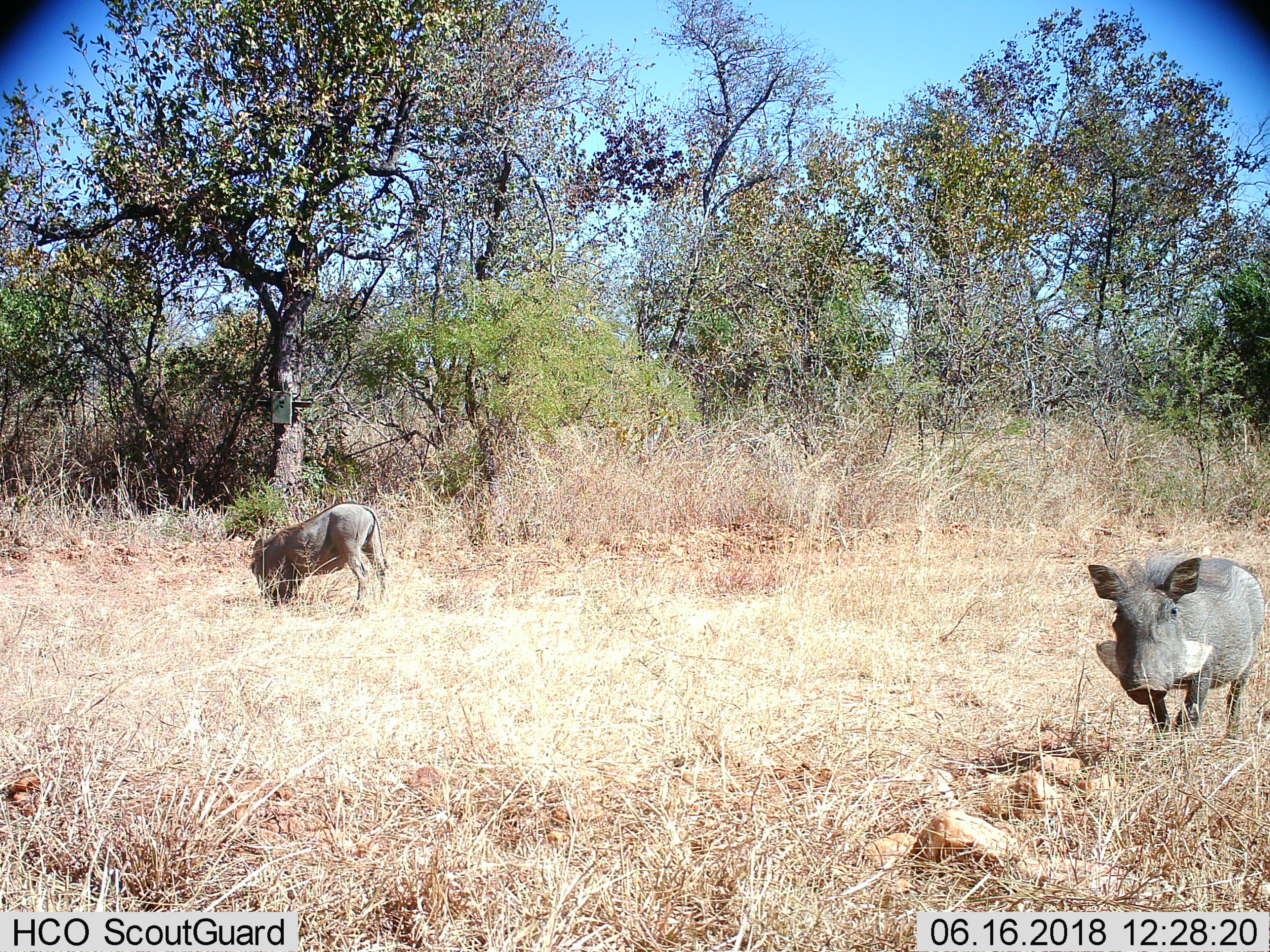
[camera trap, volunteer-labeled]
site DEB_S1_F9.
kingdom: Animalia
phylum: Chordata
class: Mammalia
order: Artiodactyla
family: Suidae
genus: Phacochoerus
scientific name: Phacochoerus africanus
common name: warthog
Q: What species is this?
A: Warthog (Phacochoerus africanus).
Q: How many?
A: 2.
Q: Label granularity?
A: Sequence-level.